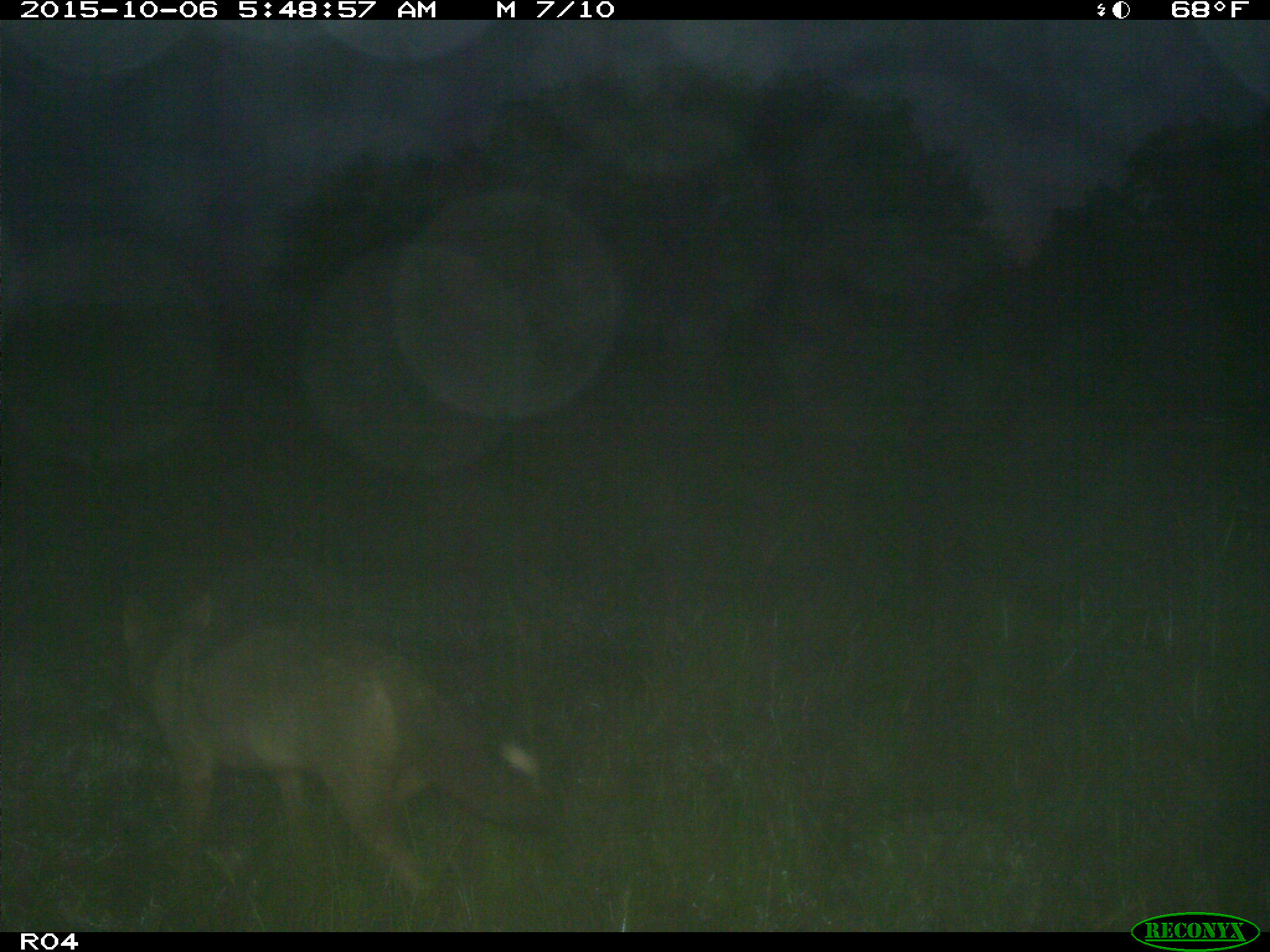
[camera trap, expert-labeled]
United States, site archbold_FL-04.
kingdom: Animalia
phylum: Chordata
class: Mammalia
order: Carnivora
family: Canidae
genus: Canis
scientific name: Canis latrans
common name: coyote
Canis latrans (coyote).